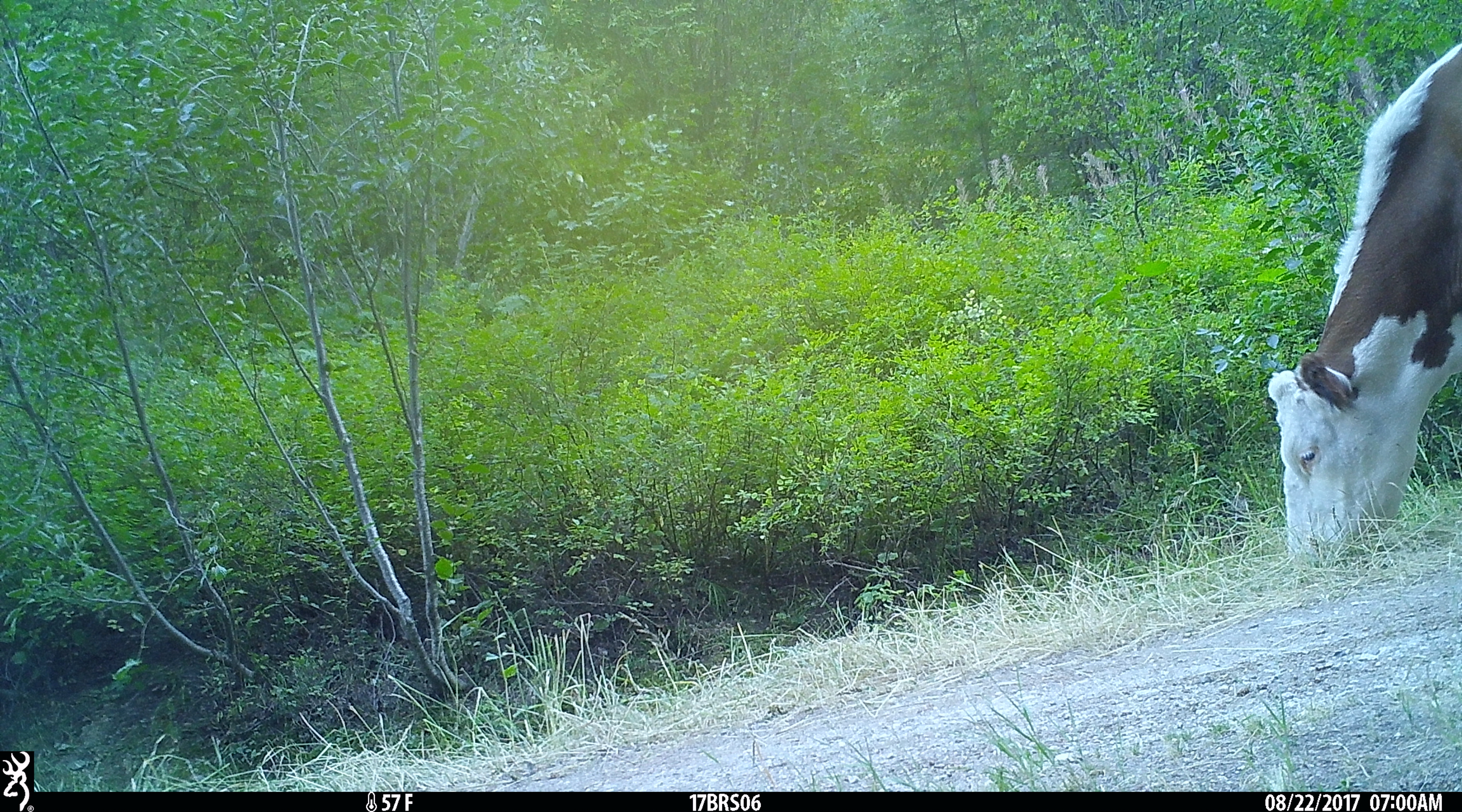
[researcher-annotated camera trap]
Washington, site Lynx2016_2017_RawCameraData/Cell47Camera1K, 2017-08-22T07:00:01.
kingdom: Animalia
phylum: Chordata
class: Mammalia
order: Artiodactyla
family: Bovidae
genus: Bos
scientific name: Bos taurus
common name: domestic cattle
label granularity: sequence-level